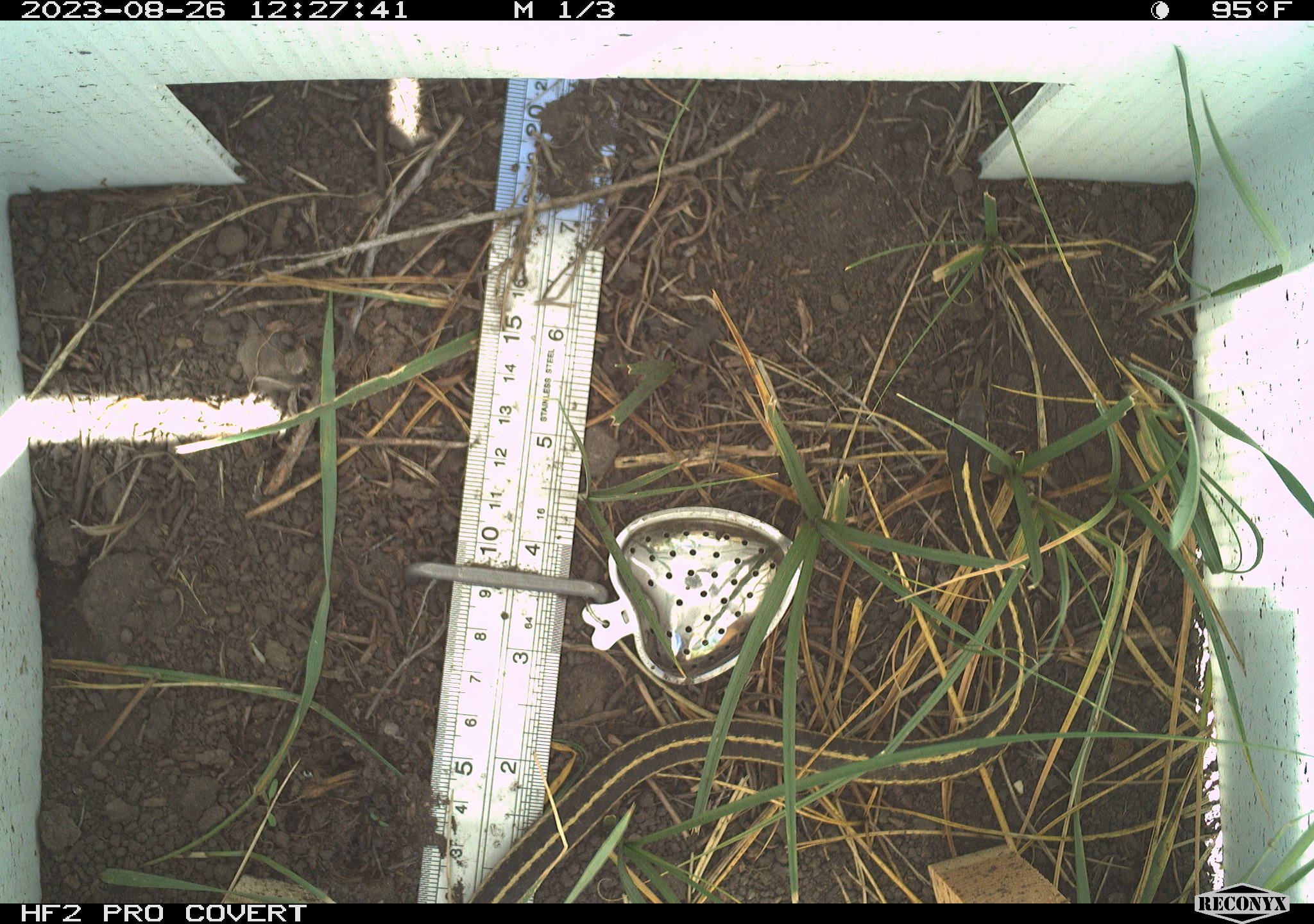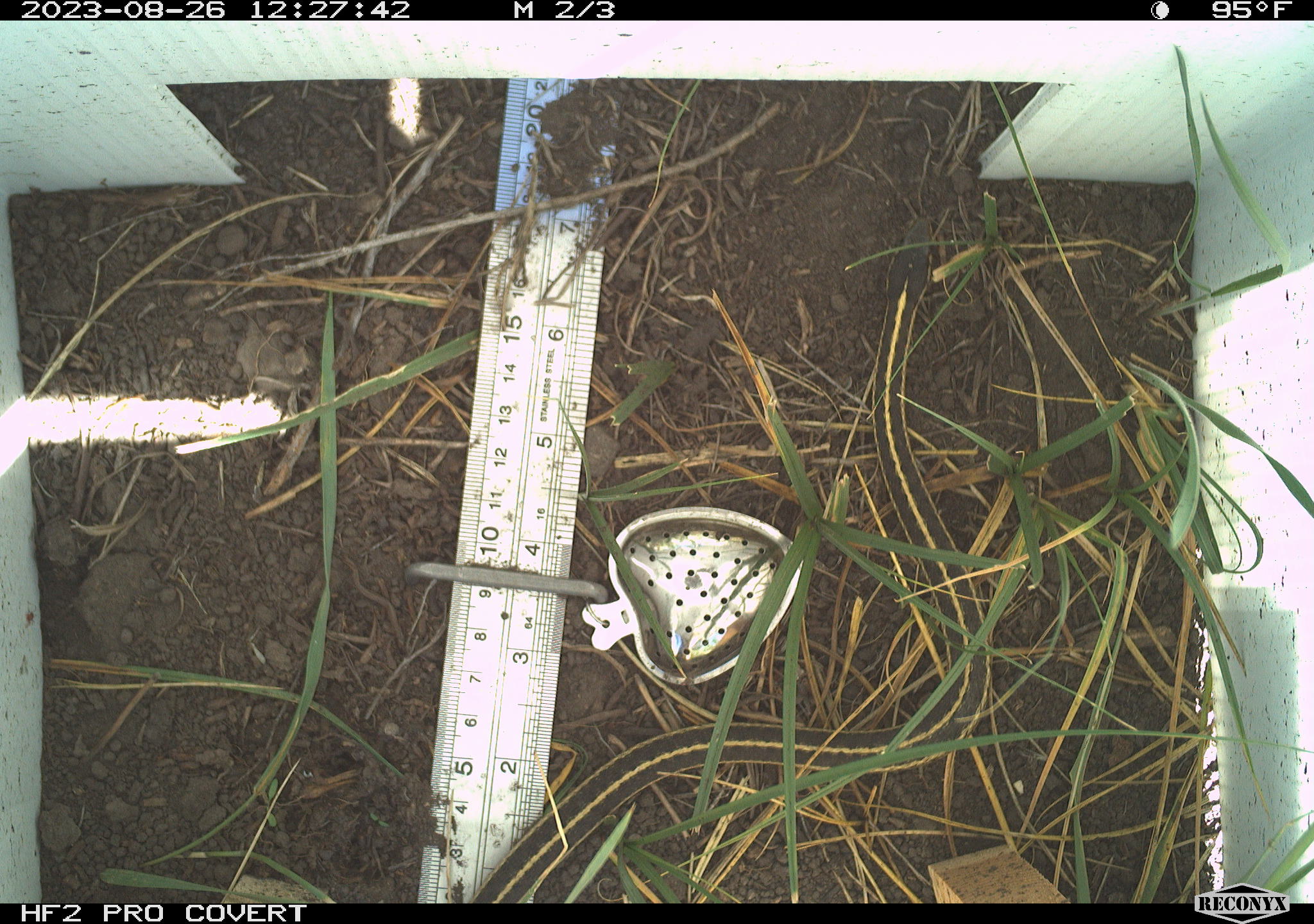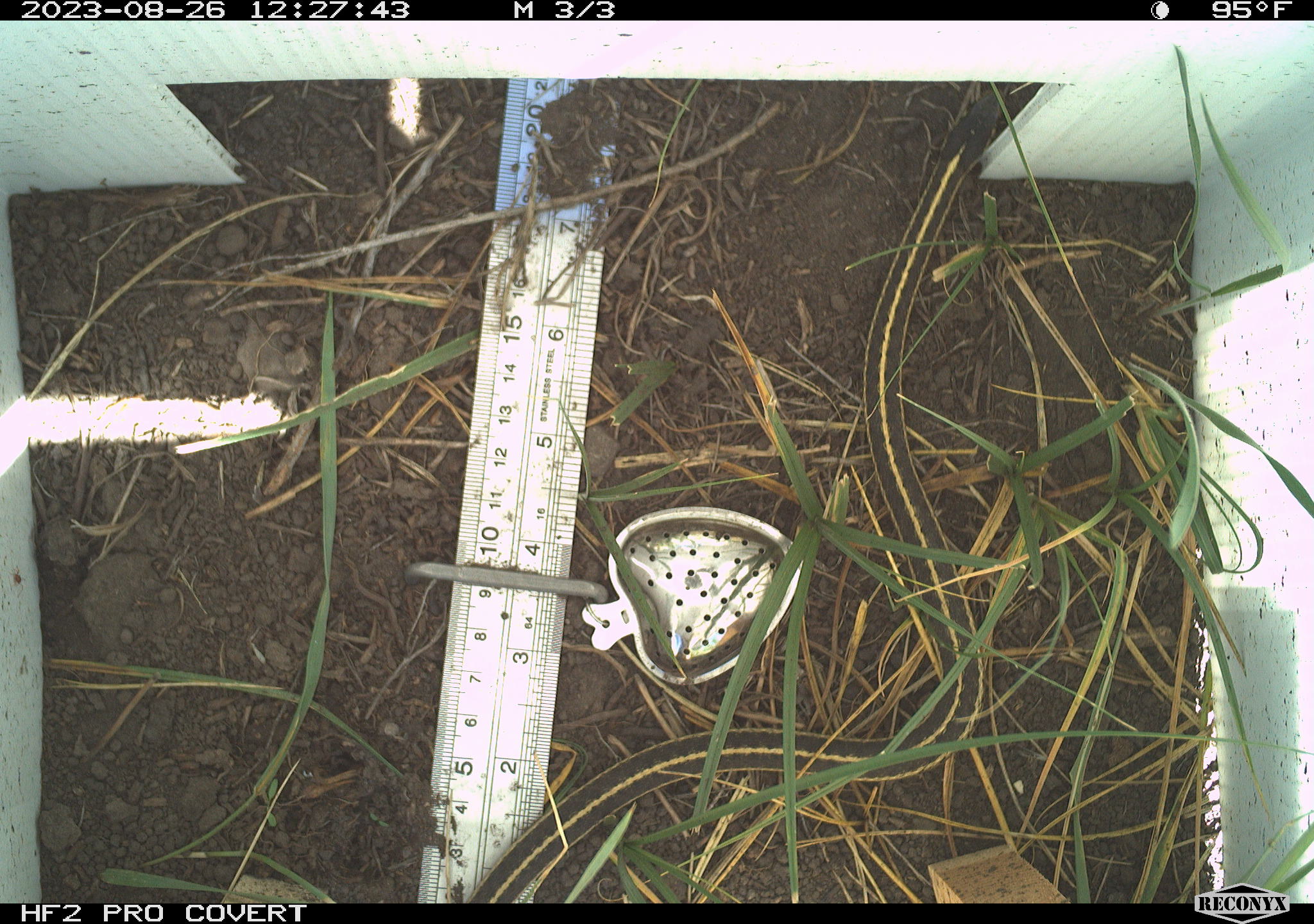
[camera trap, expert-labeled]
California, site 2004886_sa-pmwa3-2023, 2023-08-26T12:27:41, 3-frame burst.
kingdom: Animalia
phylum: Chordata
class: Reptilia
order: Squamata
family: Colubridae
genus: Thamnophis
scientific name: Thamnophis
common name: american gartersnakes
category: thamnophis species